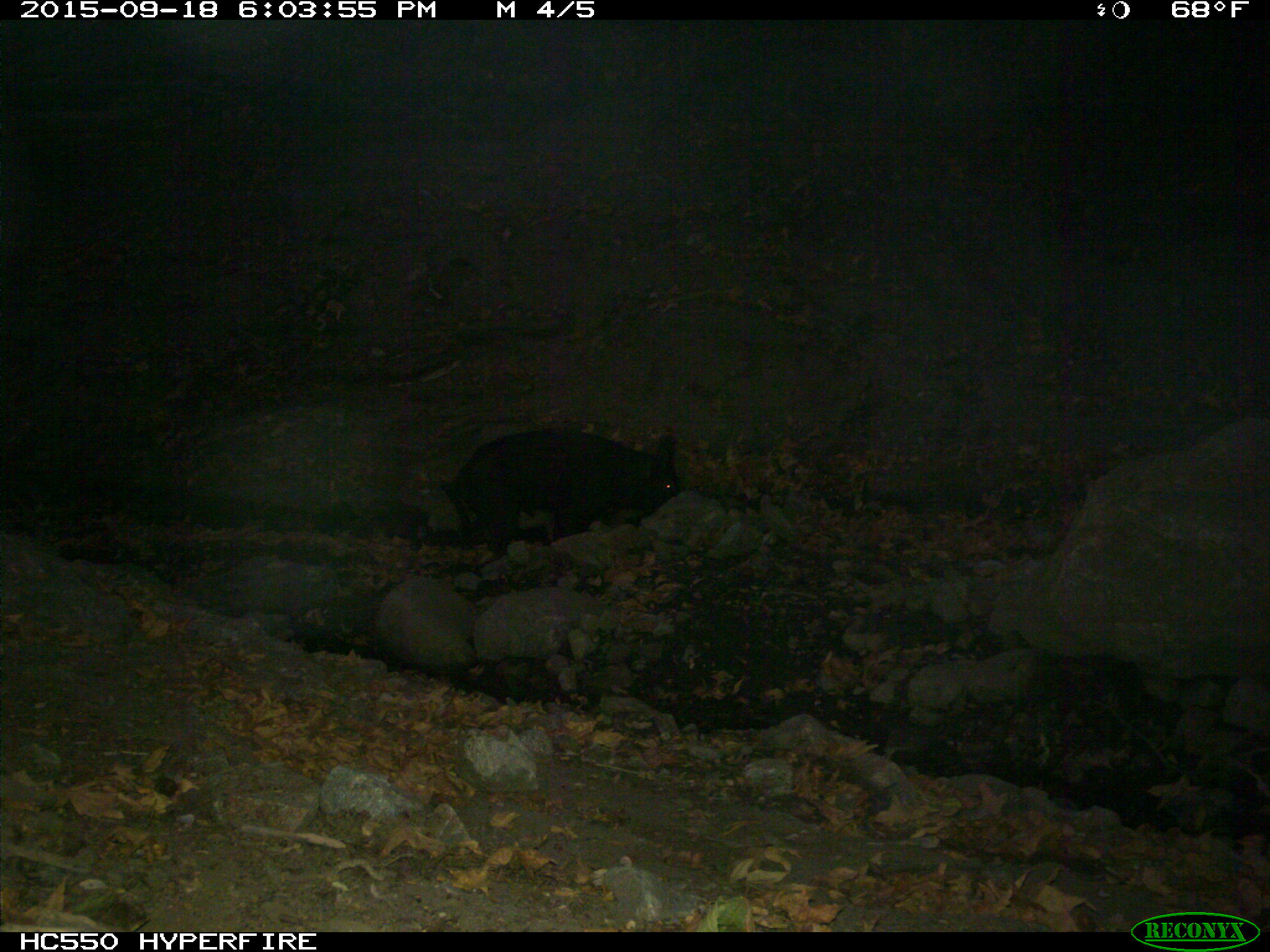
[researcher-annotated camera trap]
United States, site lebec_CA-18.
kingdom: Animalia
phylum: Chordata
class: Mammalia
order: Artiodactyla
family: Suidae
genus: Sus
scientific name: Sus scrofa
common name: wild boar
Sus scrofa (wild boar).